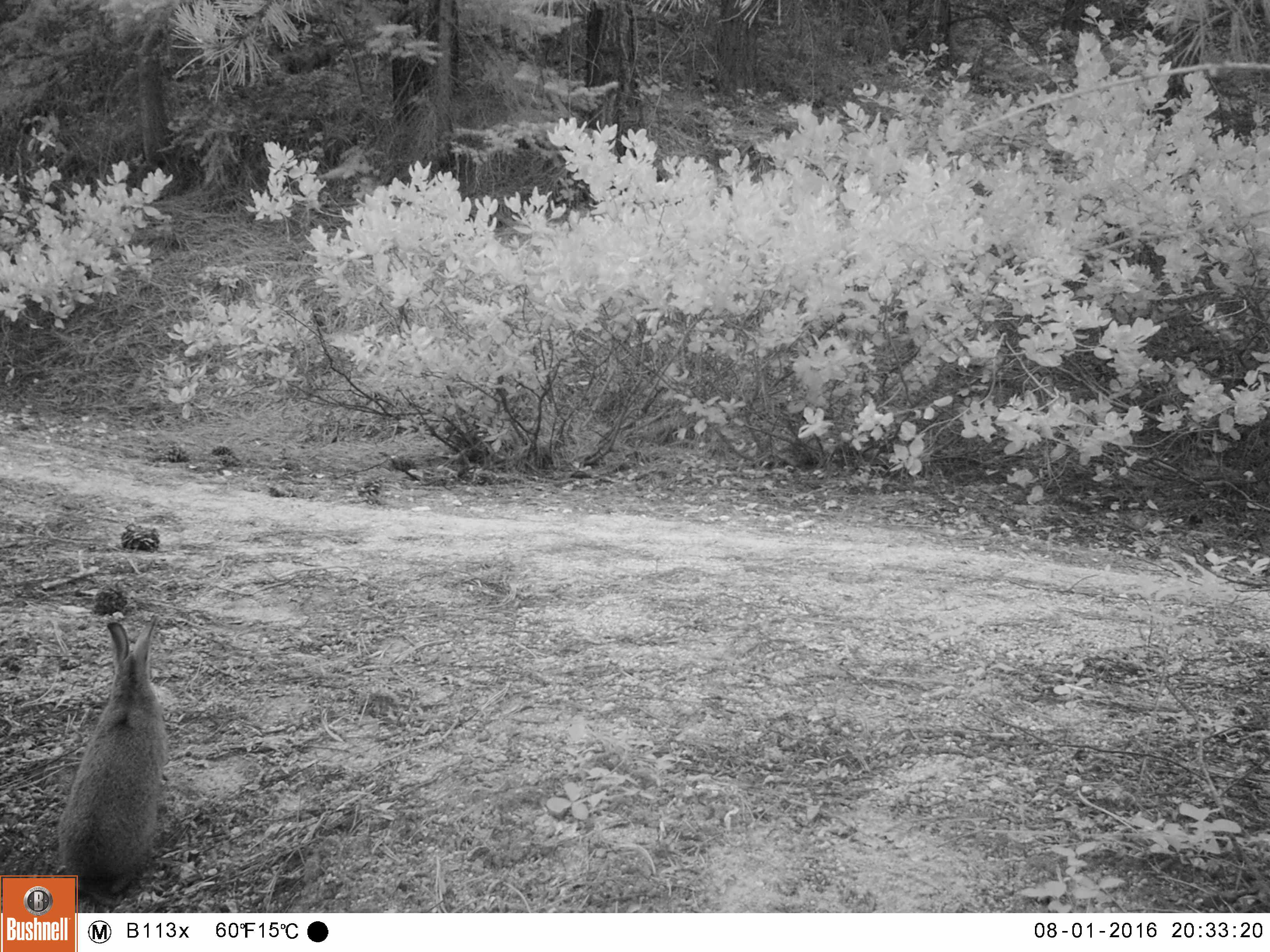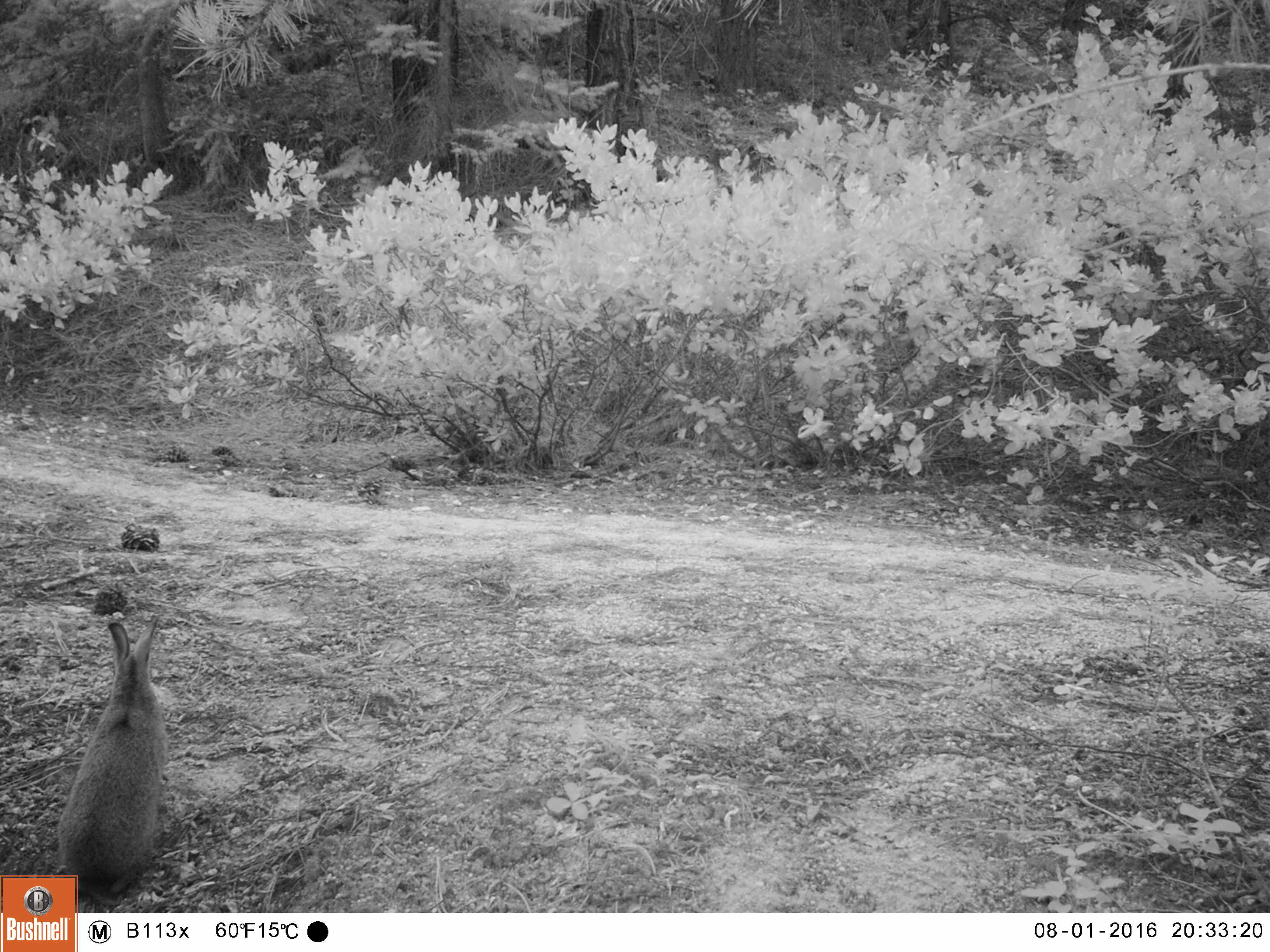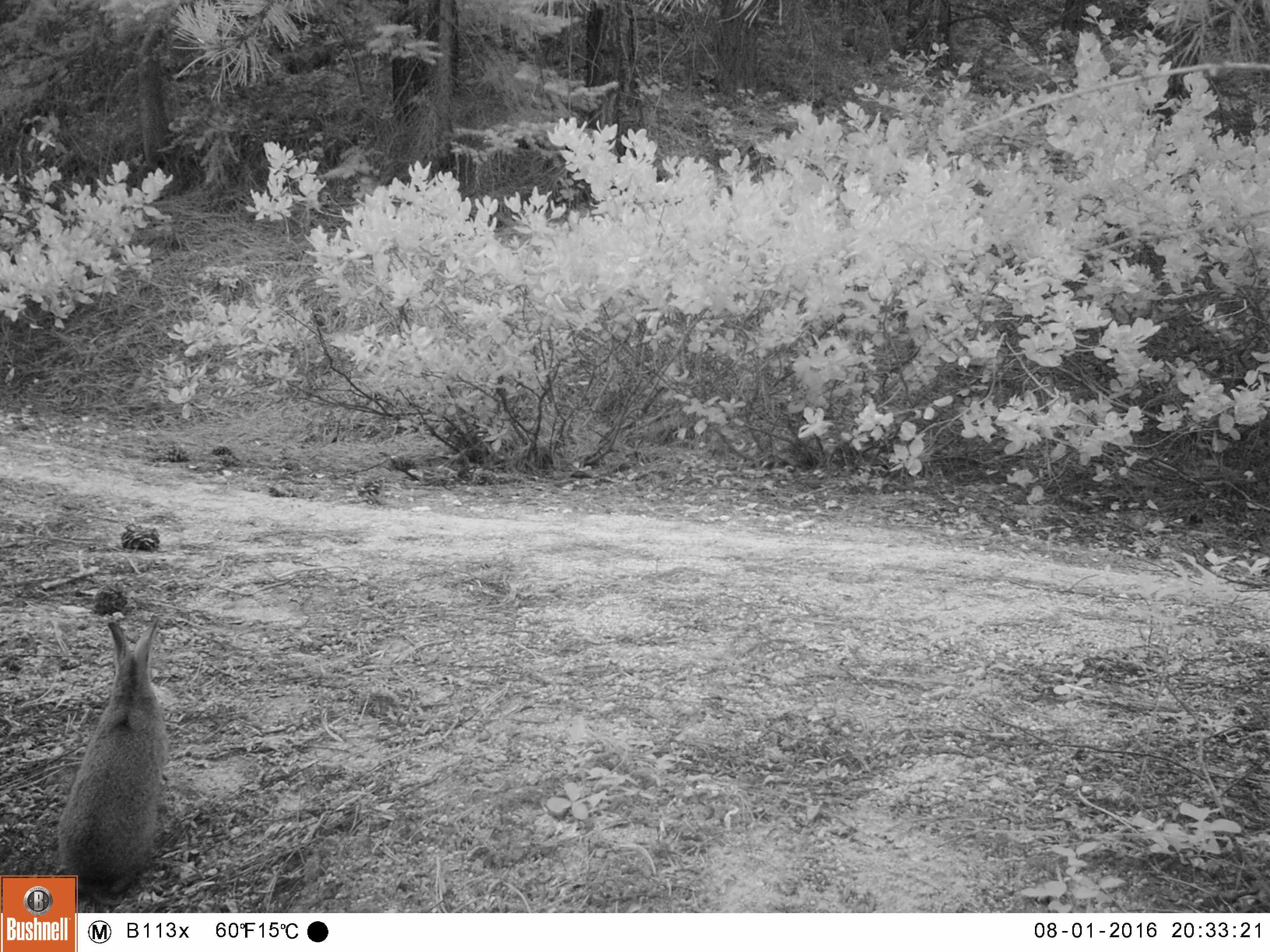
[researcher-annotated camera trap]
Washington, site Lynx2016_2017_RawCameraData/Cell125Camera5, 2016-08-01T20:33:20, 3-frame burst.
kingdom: Animalia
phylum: Chordata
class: Mammalia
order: Lagomorpha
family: Leporidae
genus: Lepus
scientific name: Lepus americanus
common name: snowshoe hare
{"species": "Lepus americanus (snowshoe hare)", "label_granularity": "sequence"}